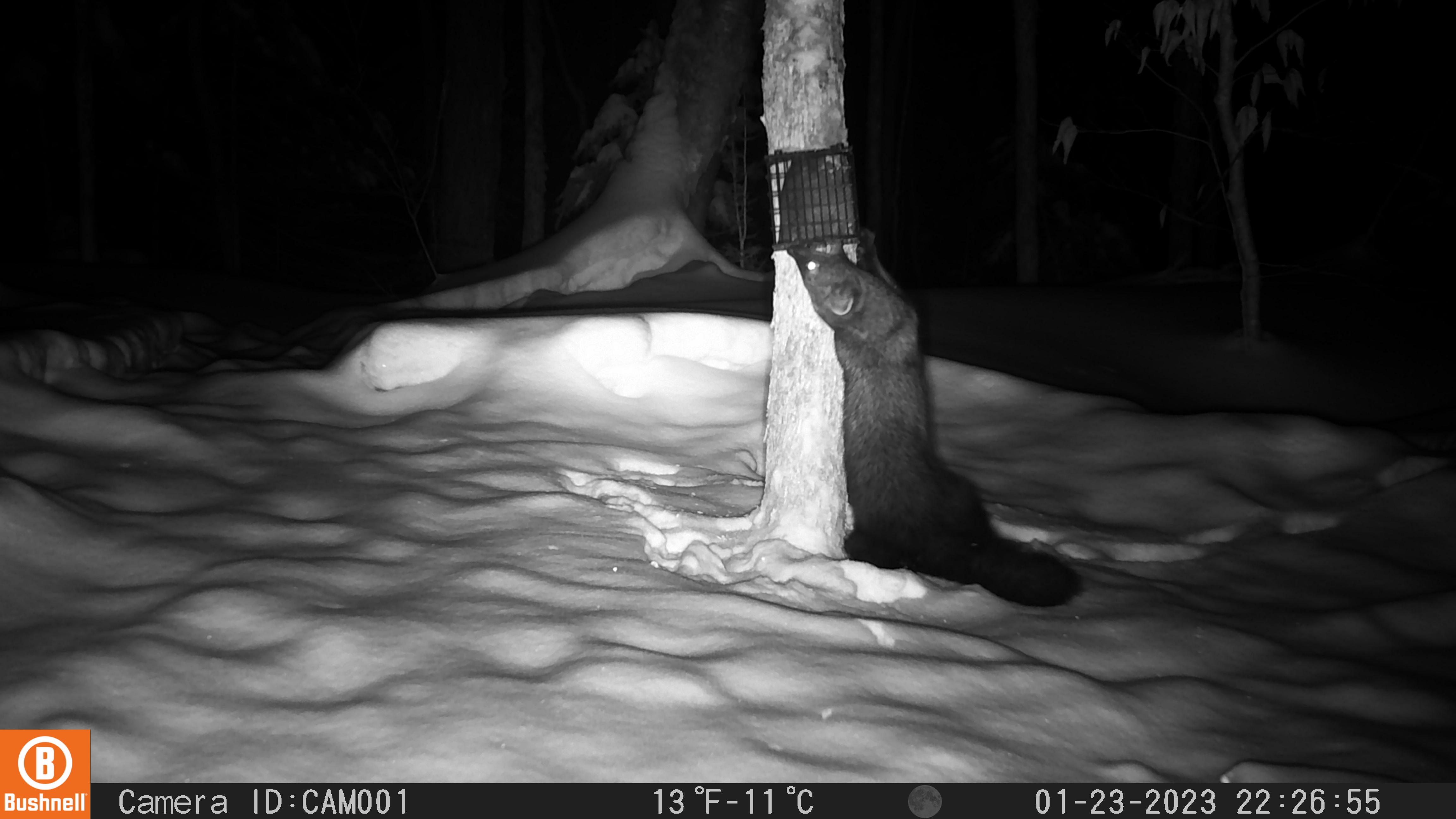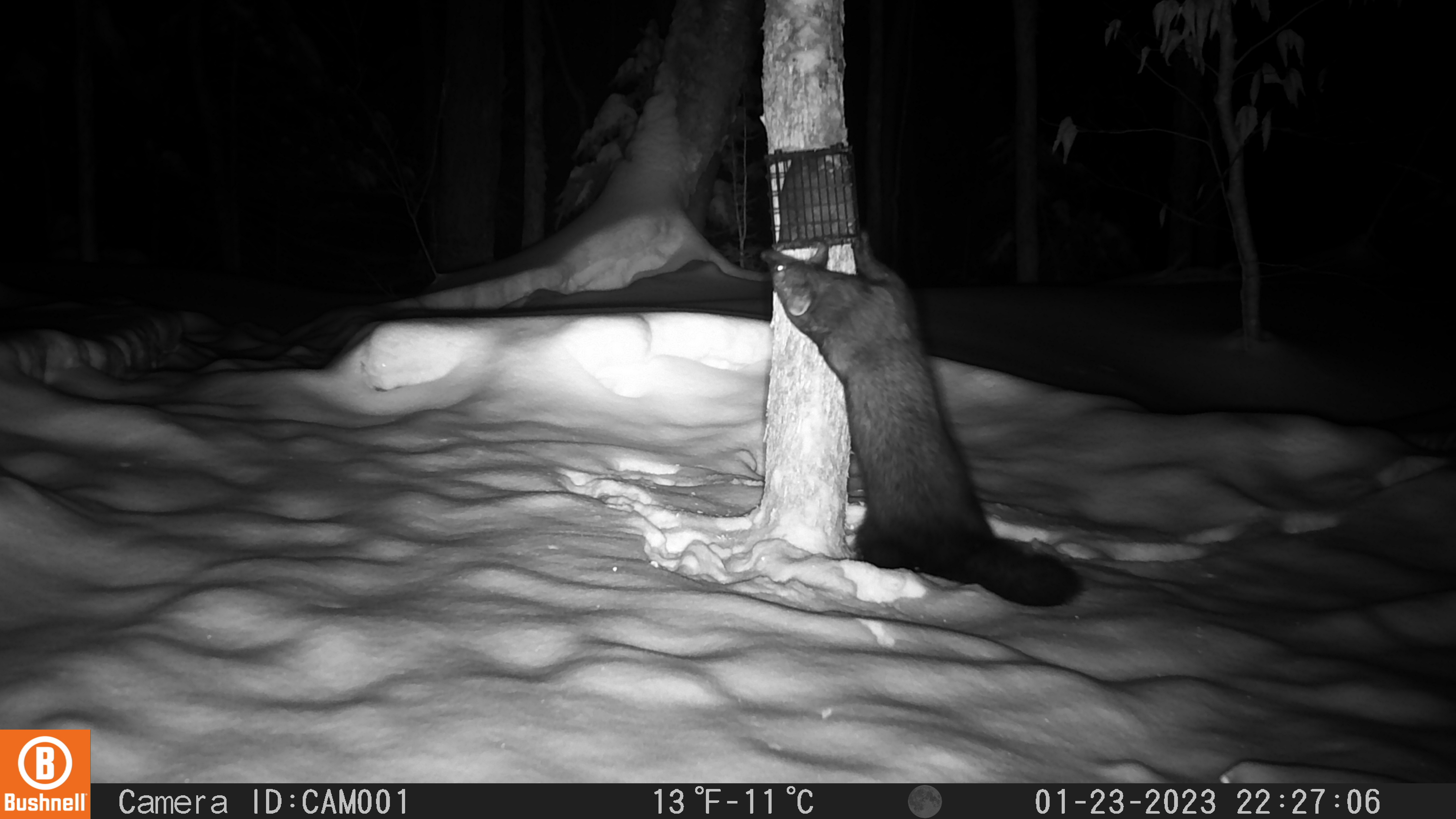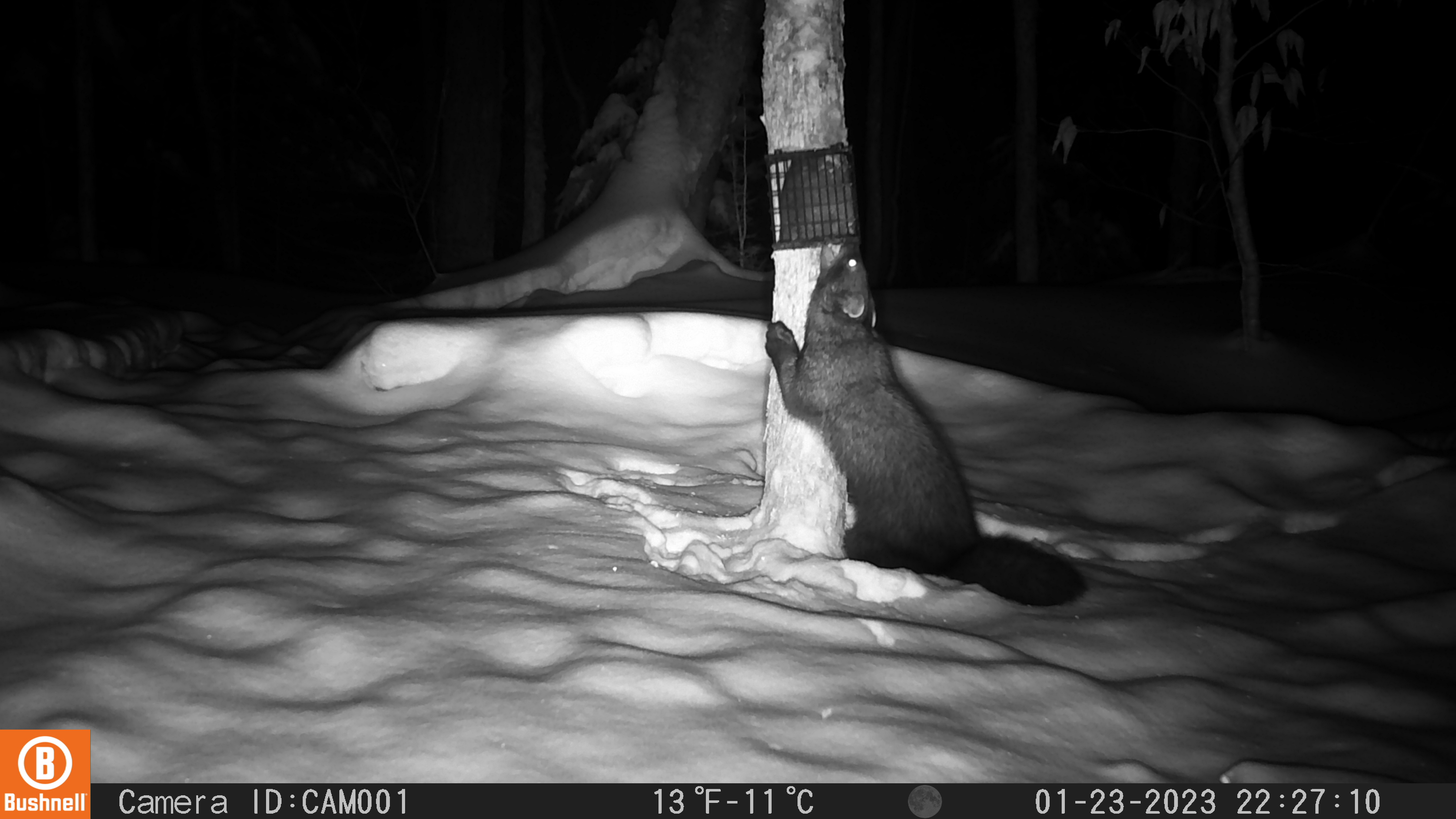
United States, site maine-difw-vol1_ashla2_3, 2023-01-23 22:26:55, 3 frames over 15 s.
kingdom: Animalia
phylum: Chordata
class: Mammalia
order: Carnivora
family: Mustelidae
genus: Pekania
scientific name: Pekania pennanti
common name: fisher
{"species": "fisher (Pekania pennanti)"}